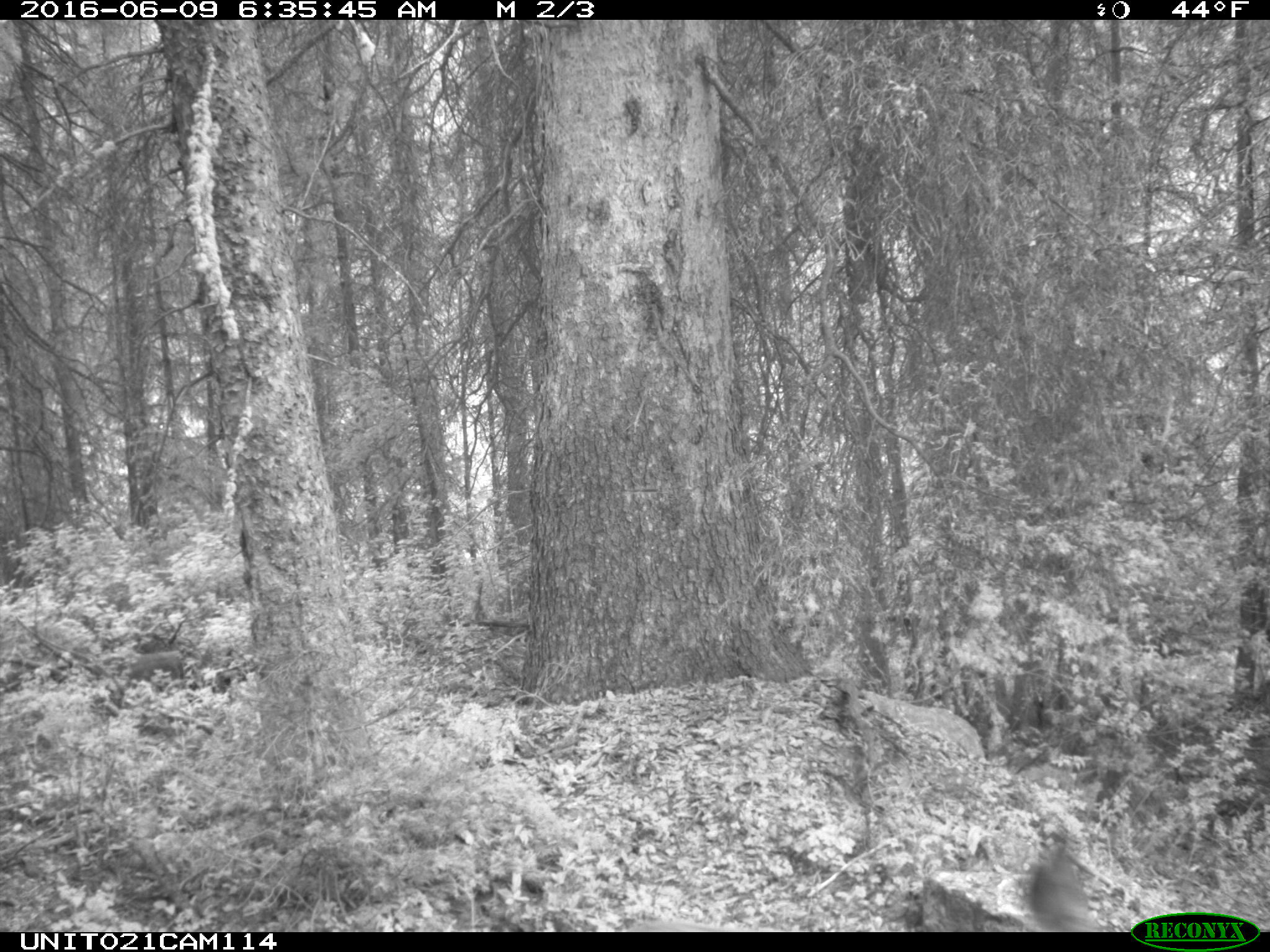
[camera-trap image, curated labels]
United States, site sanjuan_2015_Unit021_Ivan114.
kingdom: Animalia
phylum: Chordata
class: Mammalia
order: Artiodactyla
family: Cervidae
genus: Odocoileus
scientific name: Odocoileus hemionus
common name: mule deer